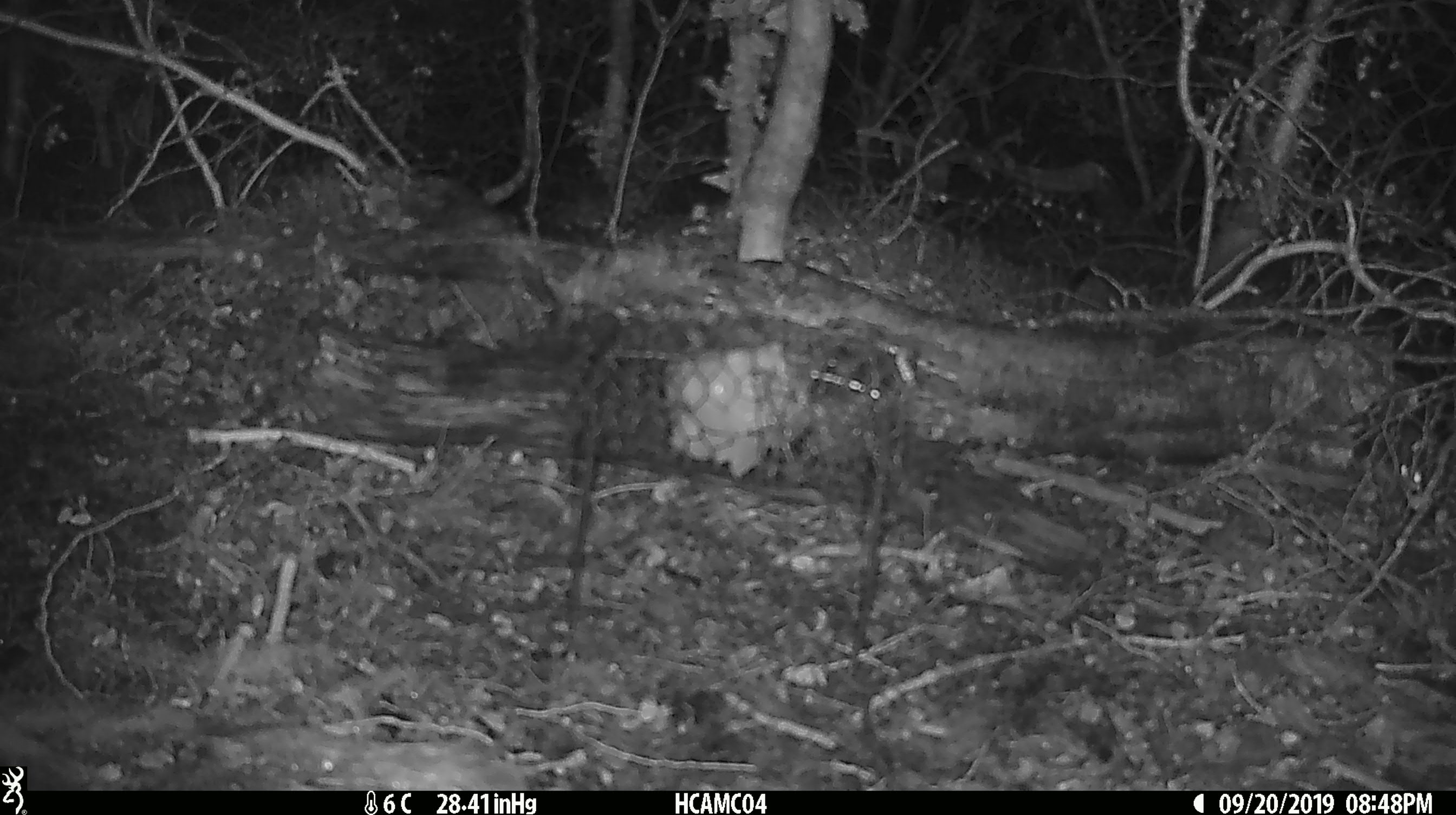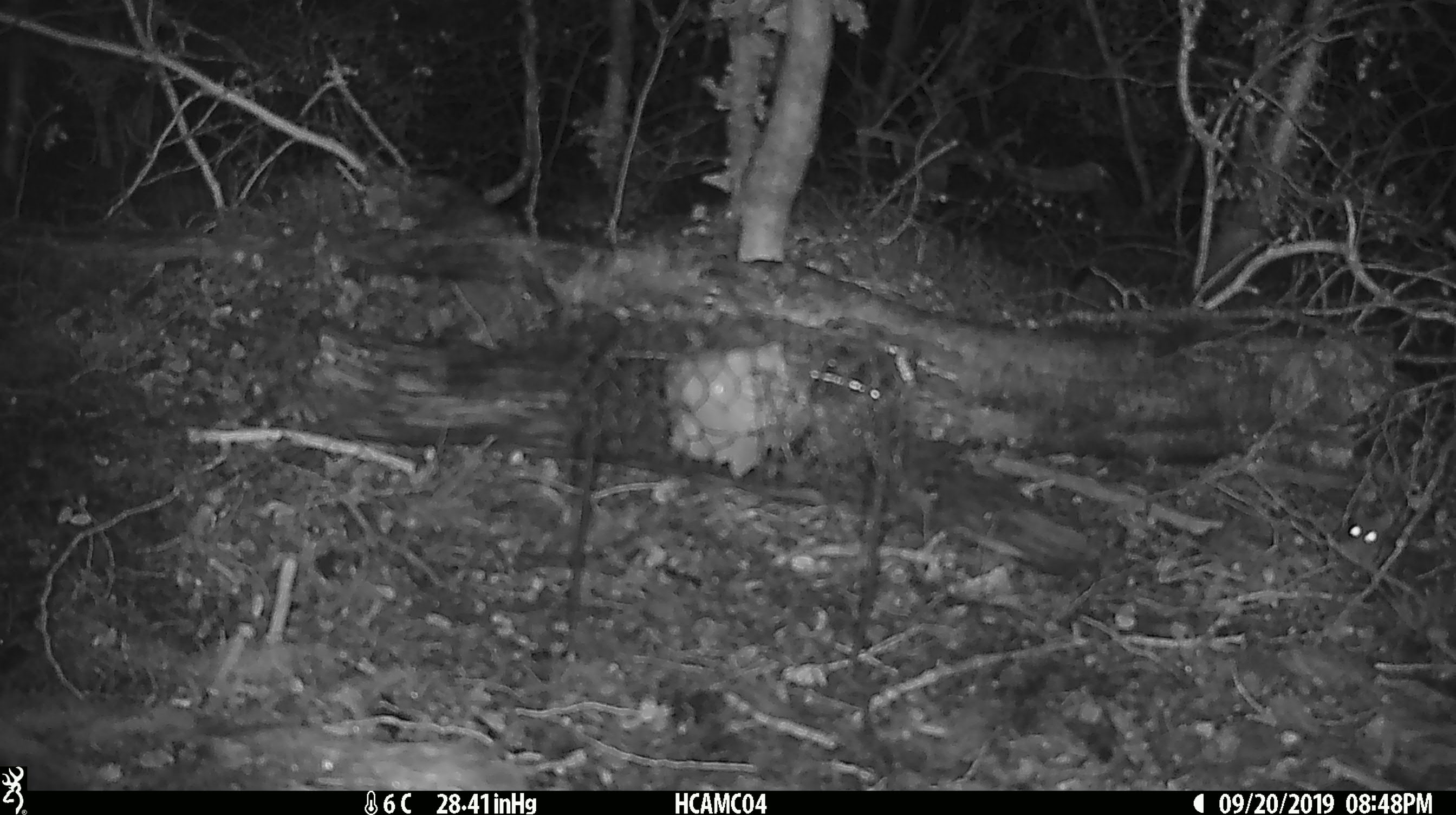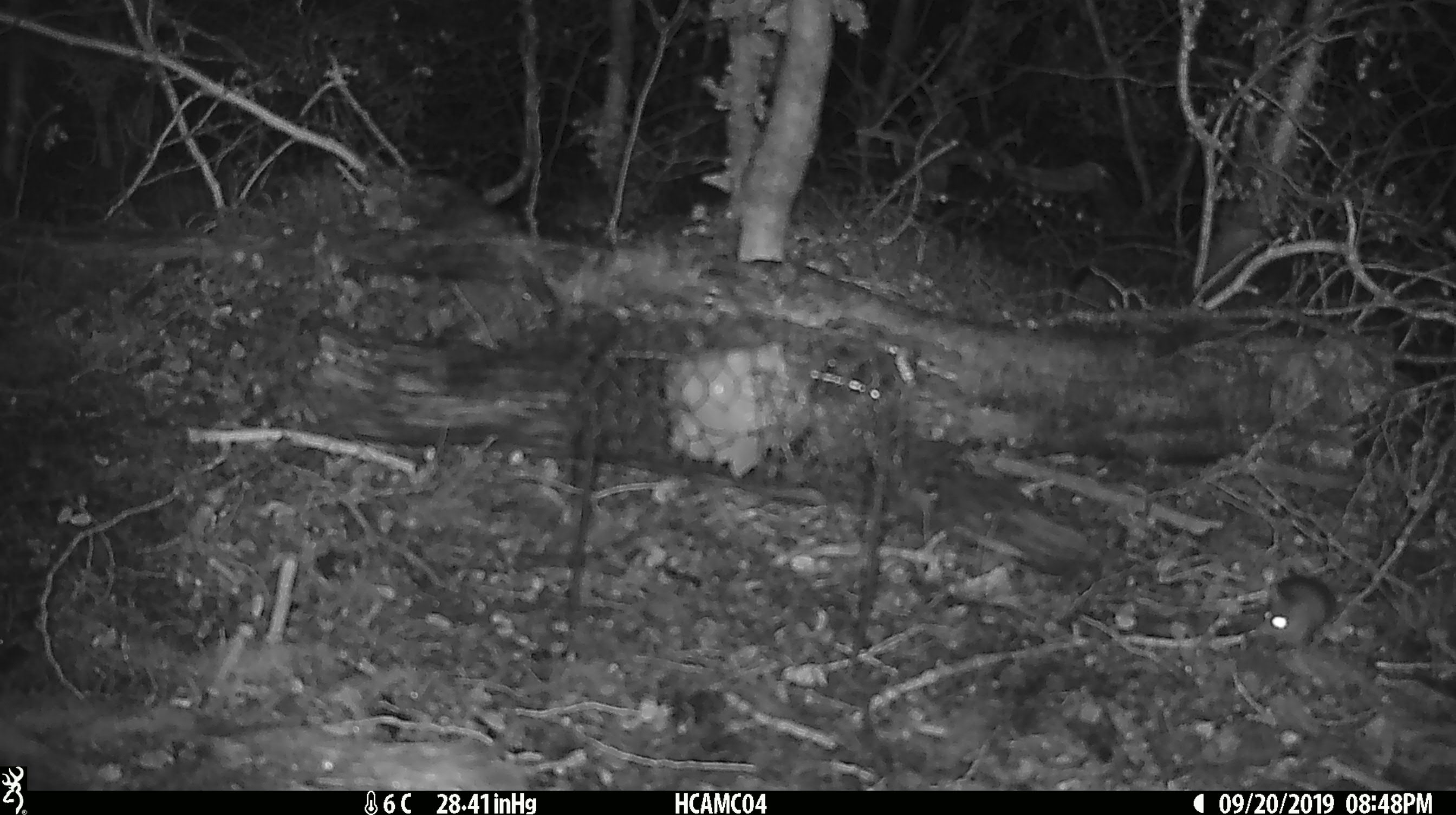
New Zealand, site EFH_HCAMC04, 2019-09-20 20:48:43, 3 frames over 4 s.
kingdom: Animalia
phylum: Chordata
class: Mammalia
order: Rodentia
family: Muridae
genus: Mus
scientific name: Mus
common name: mouse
Mouse (Mus).